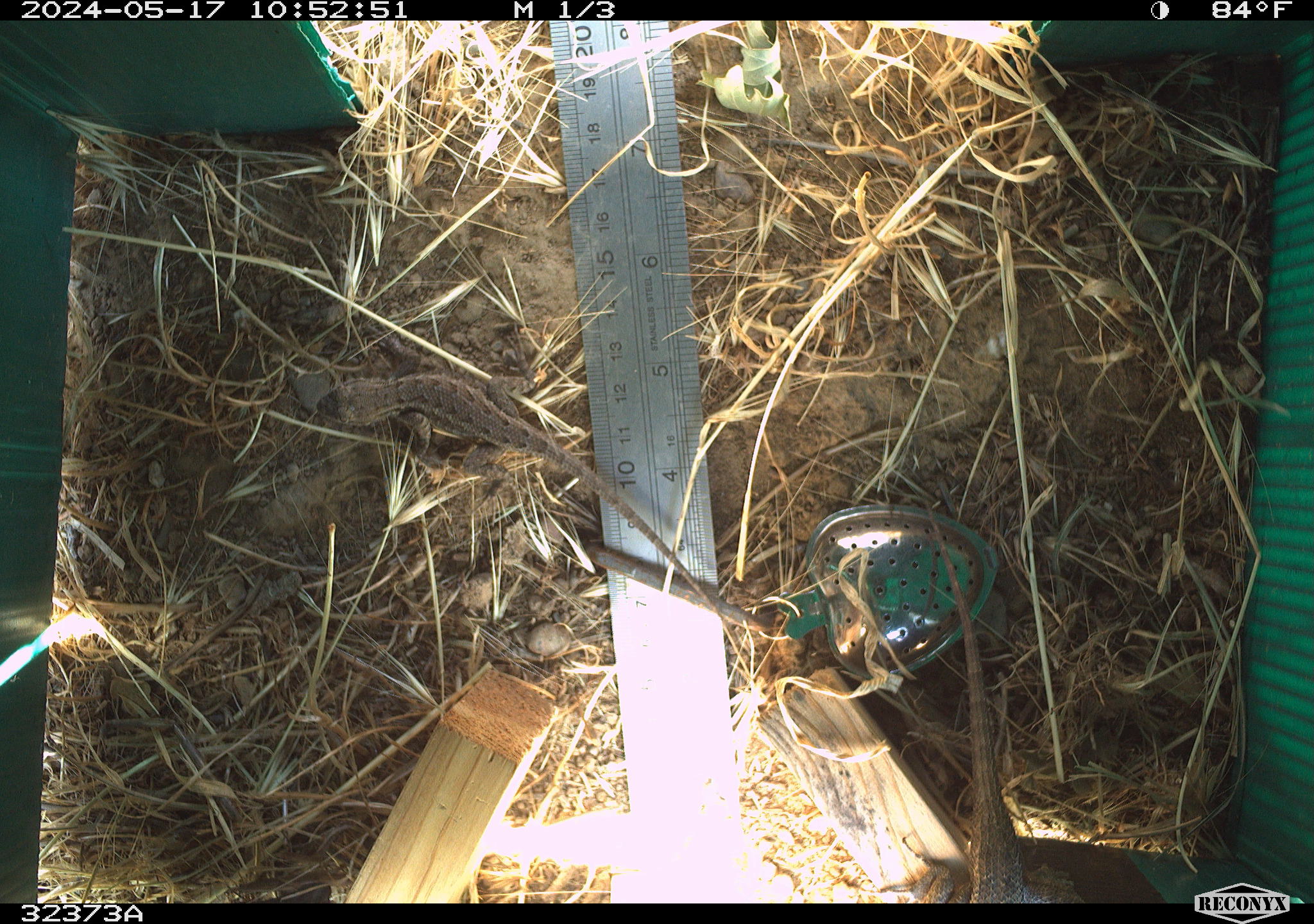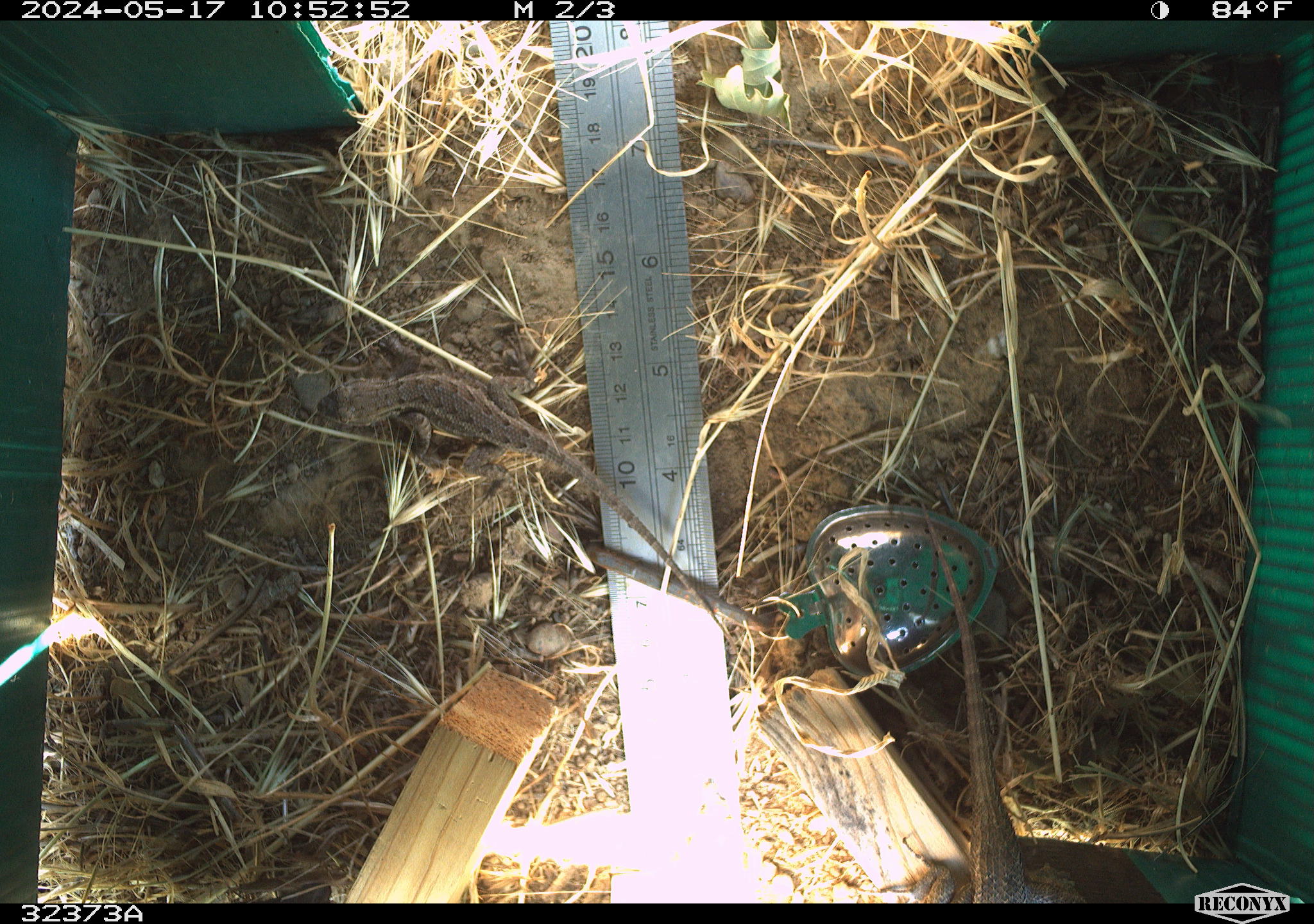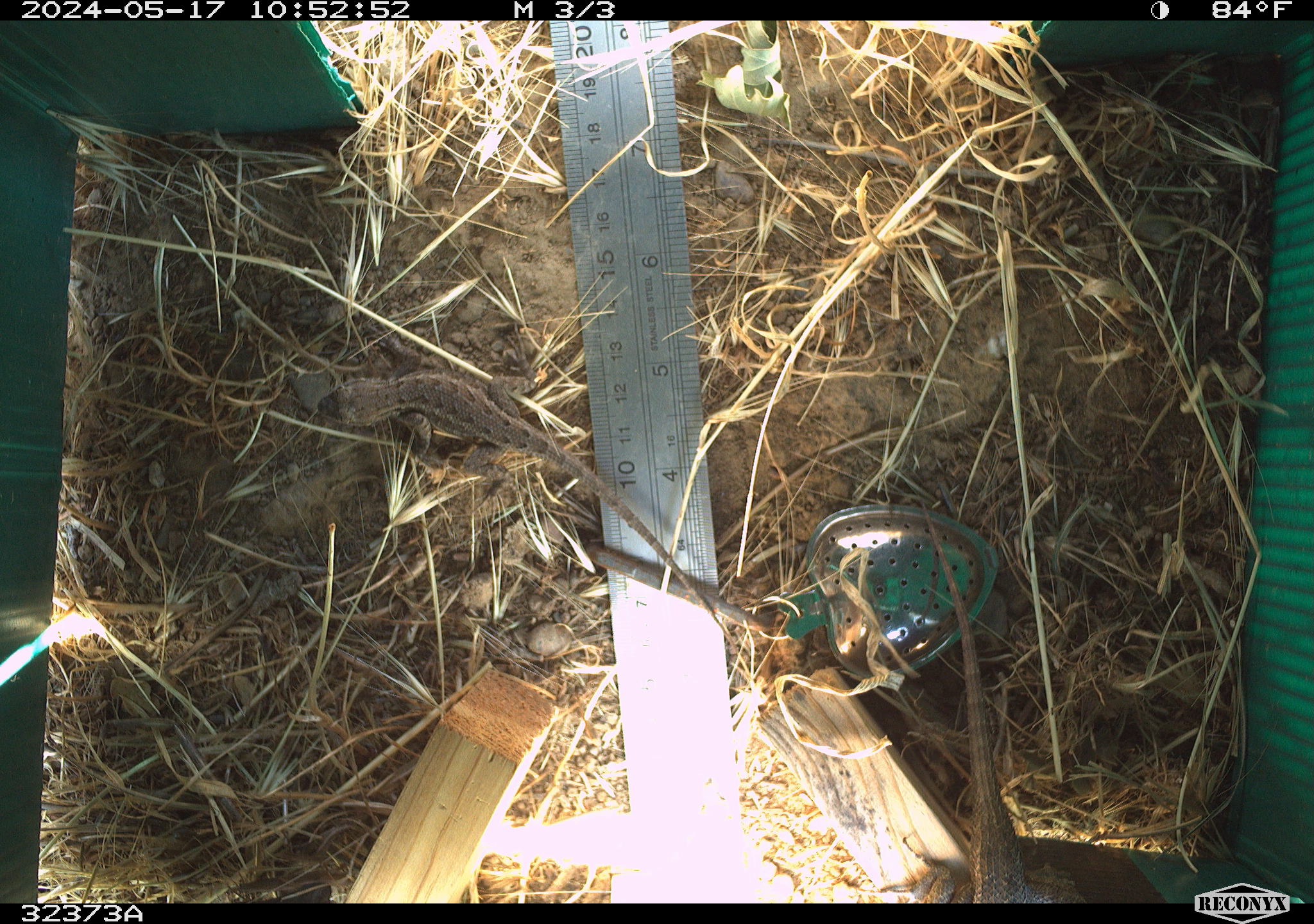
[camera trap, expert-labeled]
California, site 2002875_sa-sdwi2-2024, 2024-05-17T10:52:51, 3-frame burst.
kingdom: Animalia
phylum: Chordata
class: Reptilia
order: Squamata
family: Phrynosomatidae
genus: Sceloporus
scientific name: Sceloporus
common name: spiny lizards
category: sceloporus species